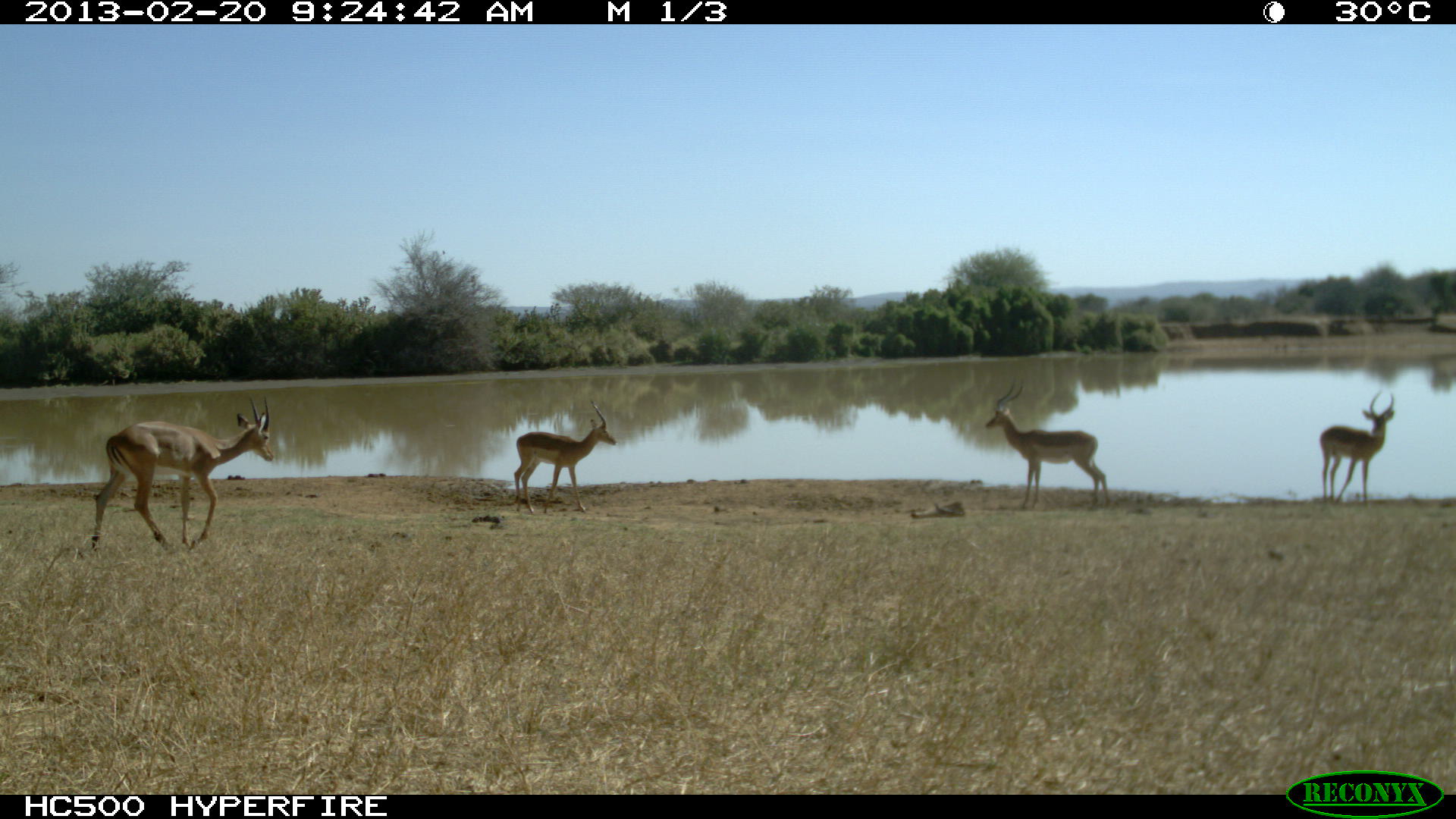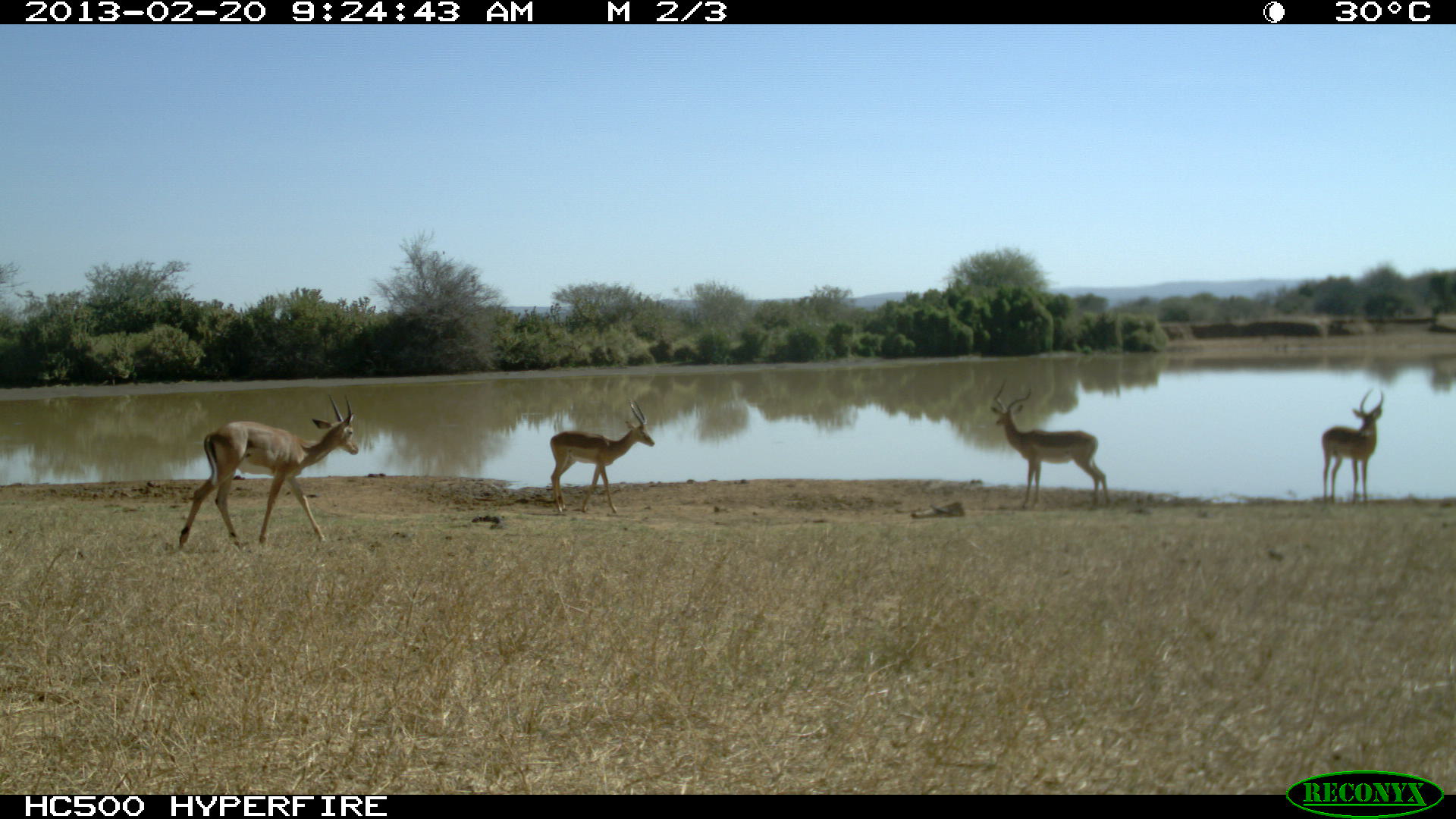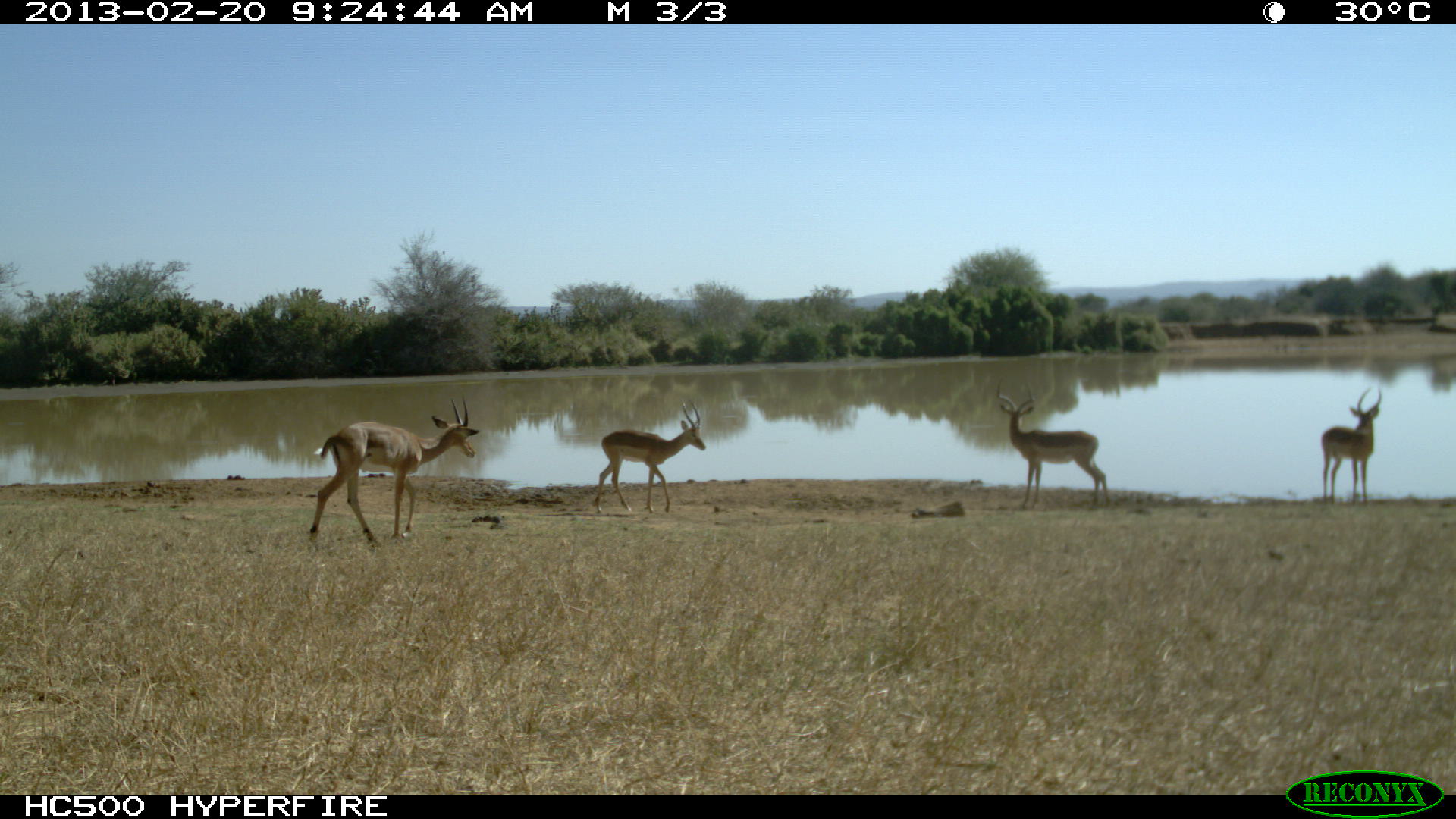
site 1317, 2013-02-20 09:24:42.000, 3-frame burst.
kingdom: Animalia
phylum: Chordata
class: Mammalia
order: Artiodactyla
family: Bovidae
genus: Aepyceros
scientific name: Aepyceros melampus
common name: impala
Aepyceros melampus (impala), count 4.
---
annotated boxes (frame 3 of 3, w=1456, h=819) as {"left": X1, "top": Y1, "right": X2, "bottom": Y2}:
aepyceros melampus: {"left": 307, "top": 394, "right": 481, "bottom": 545}; {"left": 994, "top": 377, "right": 1111, "bottom": 510}; {"left": 594, "top": 400, "right": 706, "bottom": 514}; {"left": 1321, "top": 387, "right": 1381, "bottom": 507}